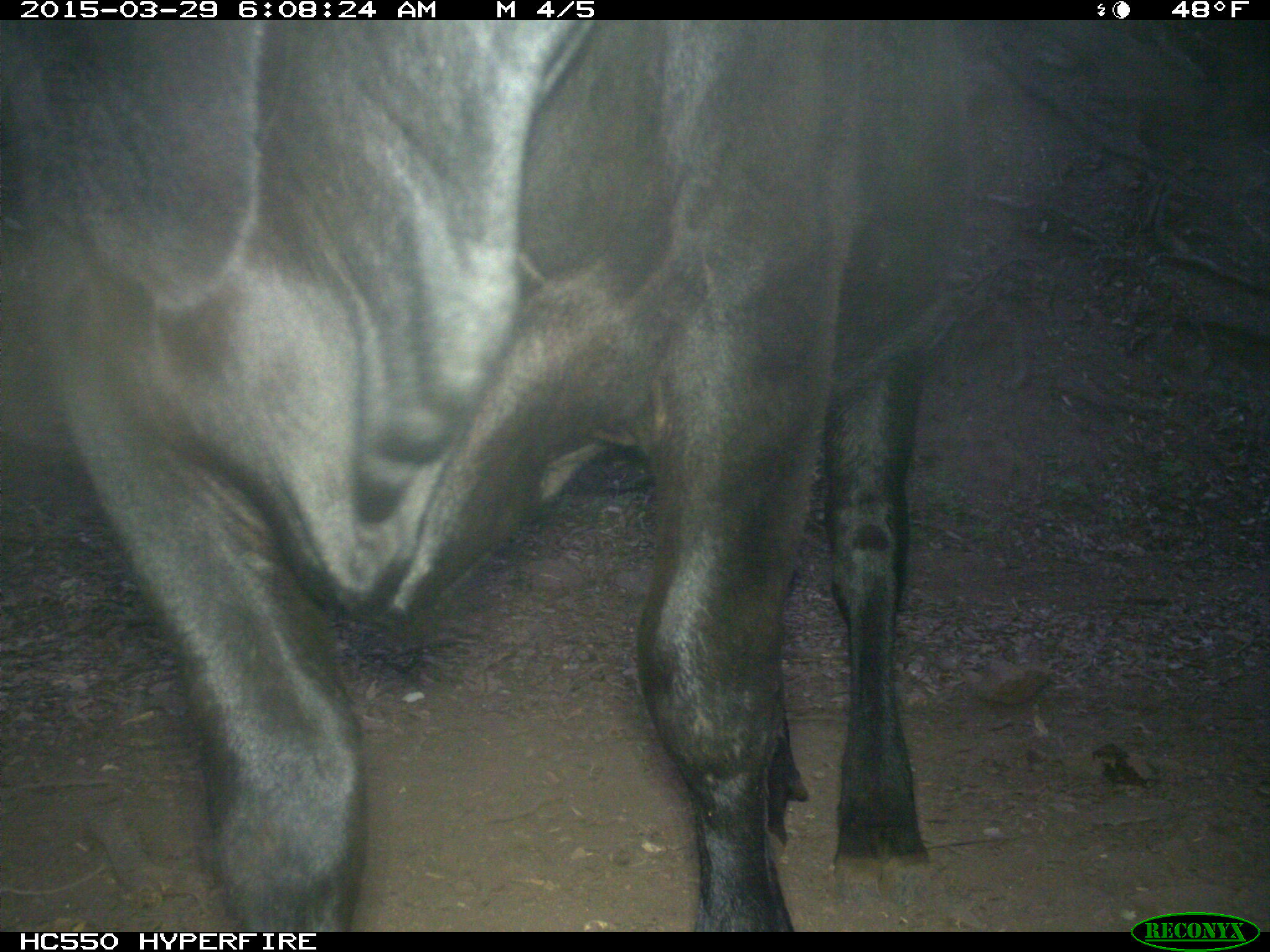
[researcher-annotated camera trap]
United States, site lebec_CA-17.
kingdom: Animalia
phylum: Chordata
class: Mammalia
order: Artiodactyla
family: Bovidae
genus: Bos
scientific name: Bos taurus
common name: domestic cow